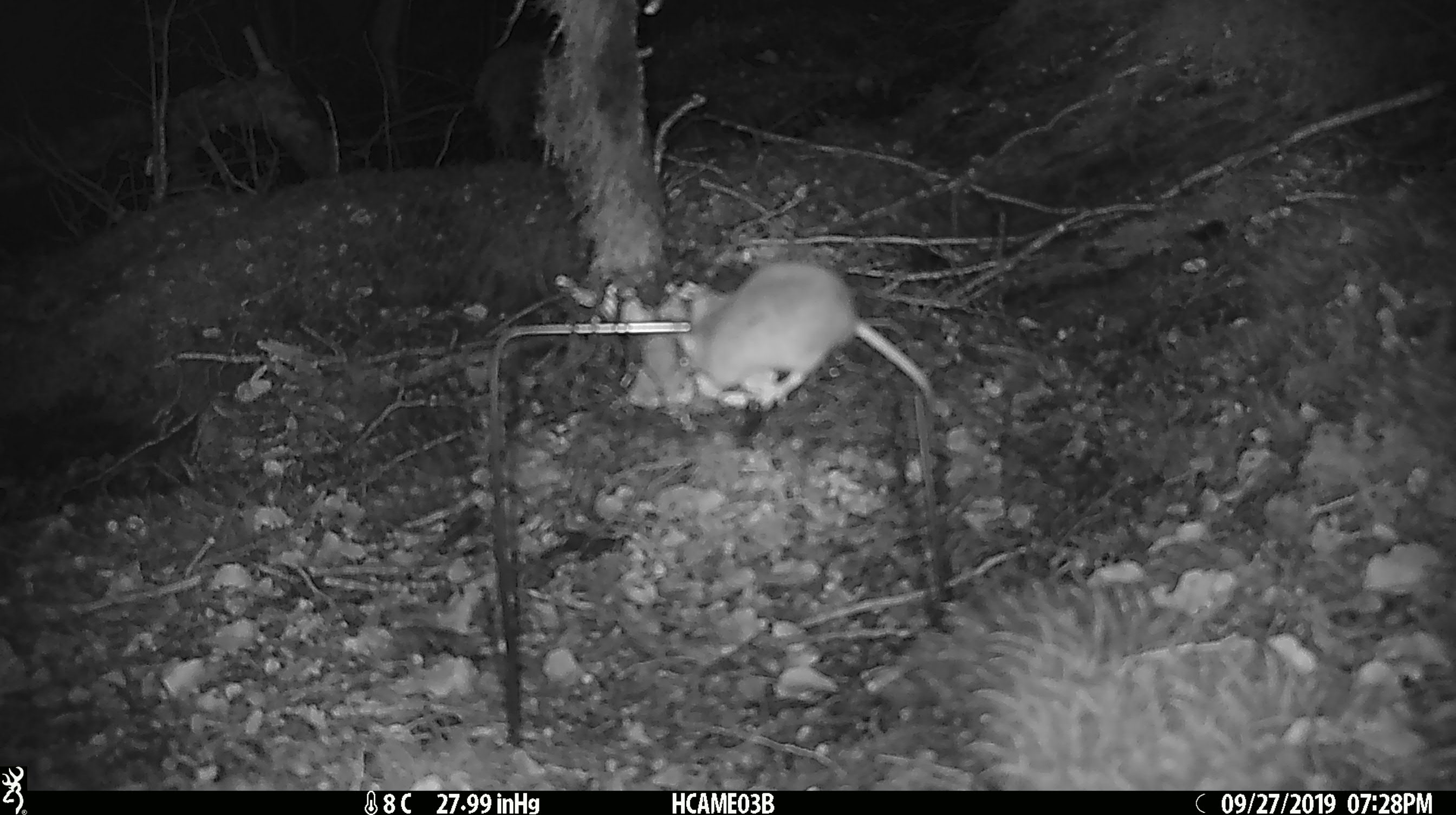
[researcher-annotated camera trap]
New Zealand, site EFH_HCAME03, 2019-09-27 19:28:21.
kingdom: Animalia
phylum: Chordata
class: Mammalia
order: Rodentia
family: Muridae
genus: Mus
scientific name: Mus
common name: mouse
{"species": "mouse (Mus)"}